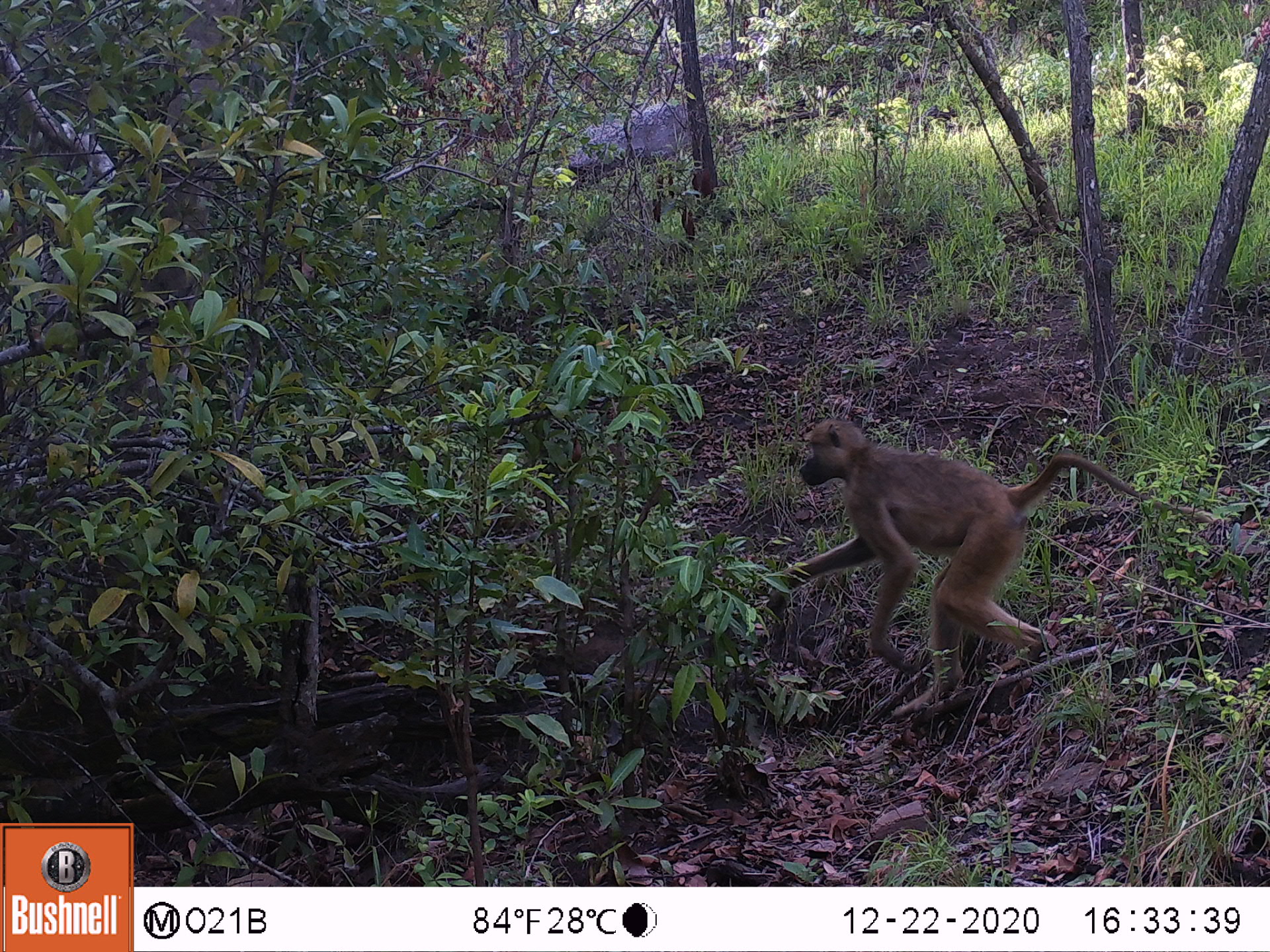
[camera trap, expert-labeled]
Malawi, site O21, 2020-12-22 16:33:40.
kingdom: Animalia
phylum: Chordata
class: Mammalia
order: Primates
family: Cercopithecidae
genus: Papio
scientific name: Papio cynocephalus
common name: yellow baboon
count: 1